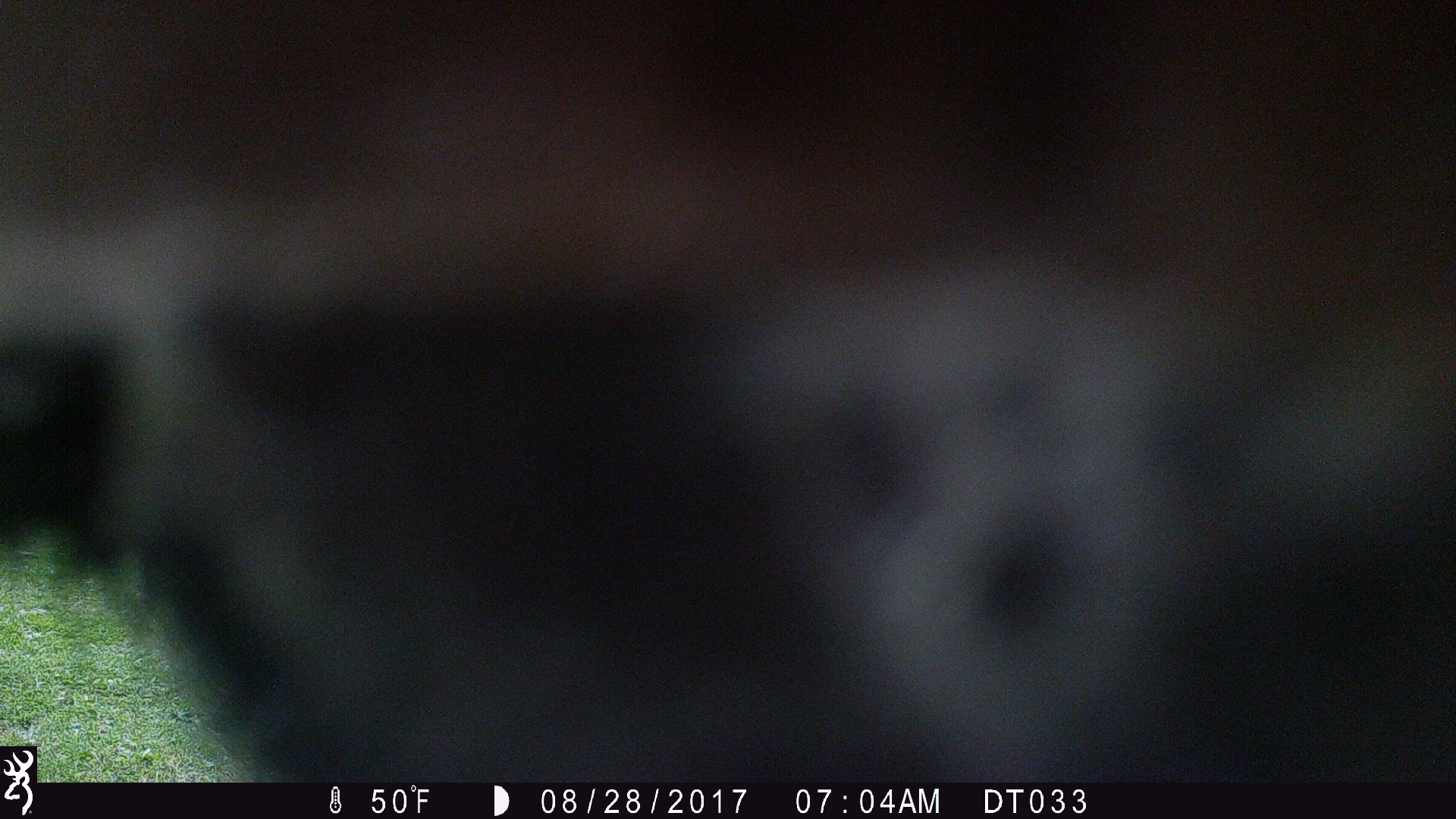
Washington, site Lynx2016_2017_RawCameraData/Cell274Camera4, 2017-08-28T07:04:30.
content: unidentified animal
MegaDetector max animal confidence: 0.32